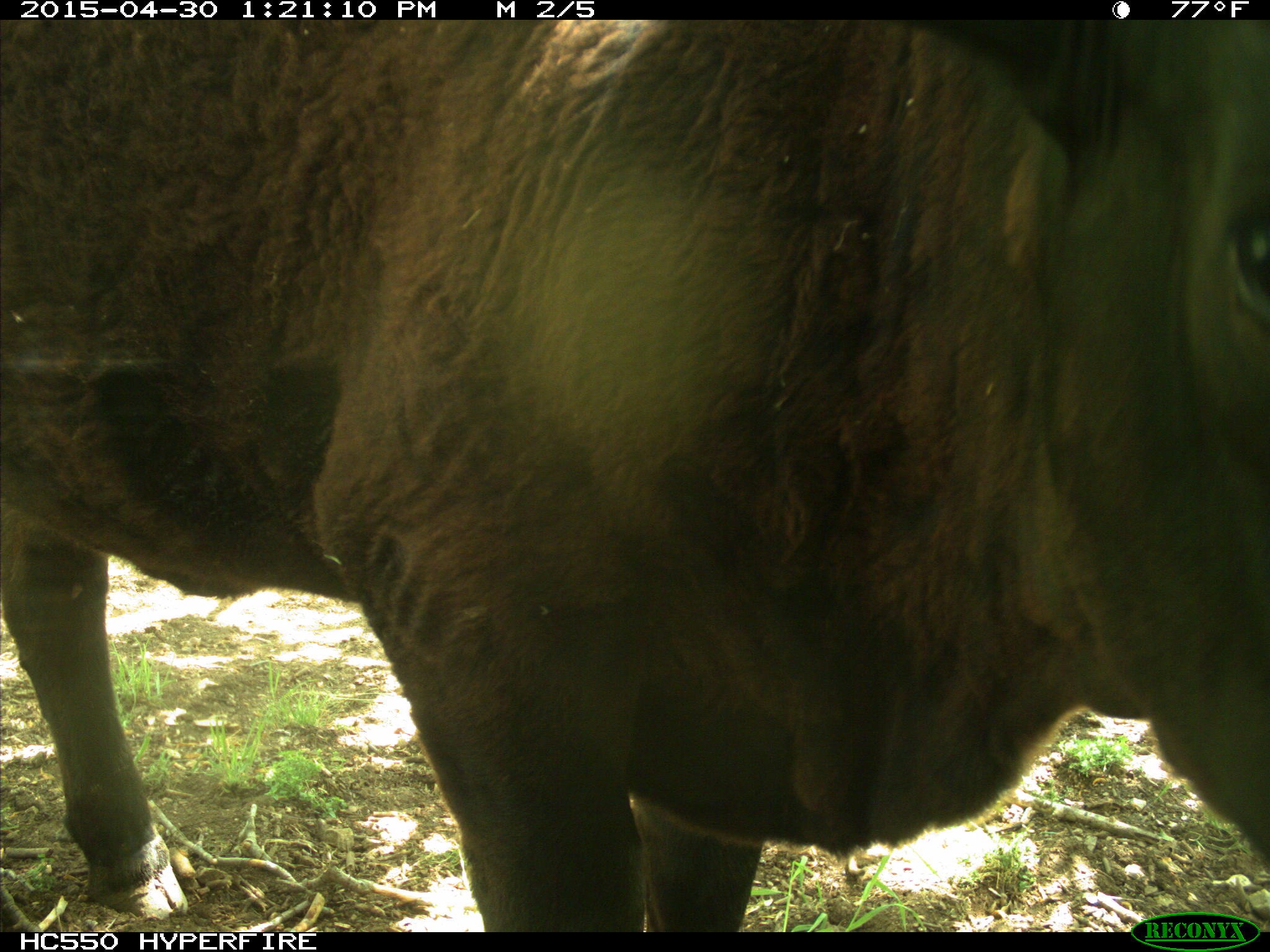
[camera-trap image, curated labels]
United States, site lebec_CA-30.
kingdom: Animalia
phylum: Chordata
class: Mammalia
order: Artiodactyla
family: Bovidae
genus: Bos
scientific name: Bos taurus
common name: domestic cow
Bos taurus (domestic cow).